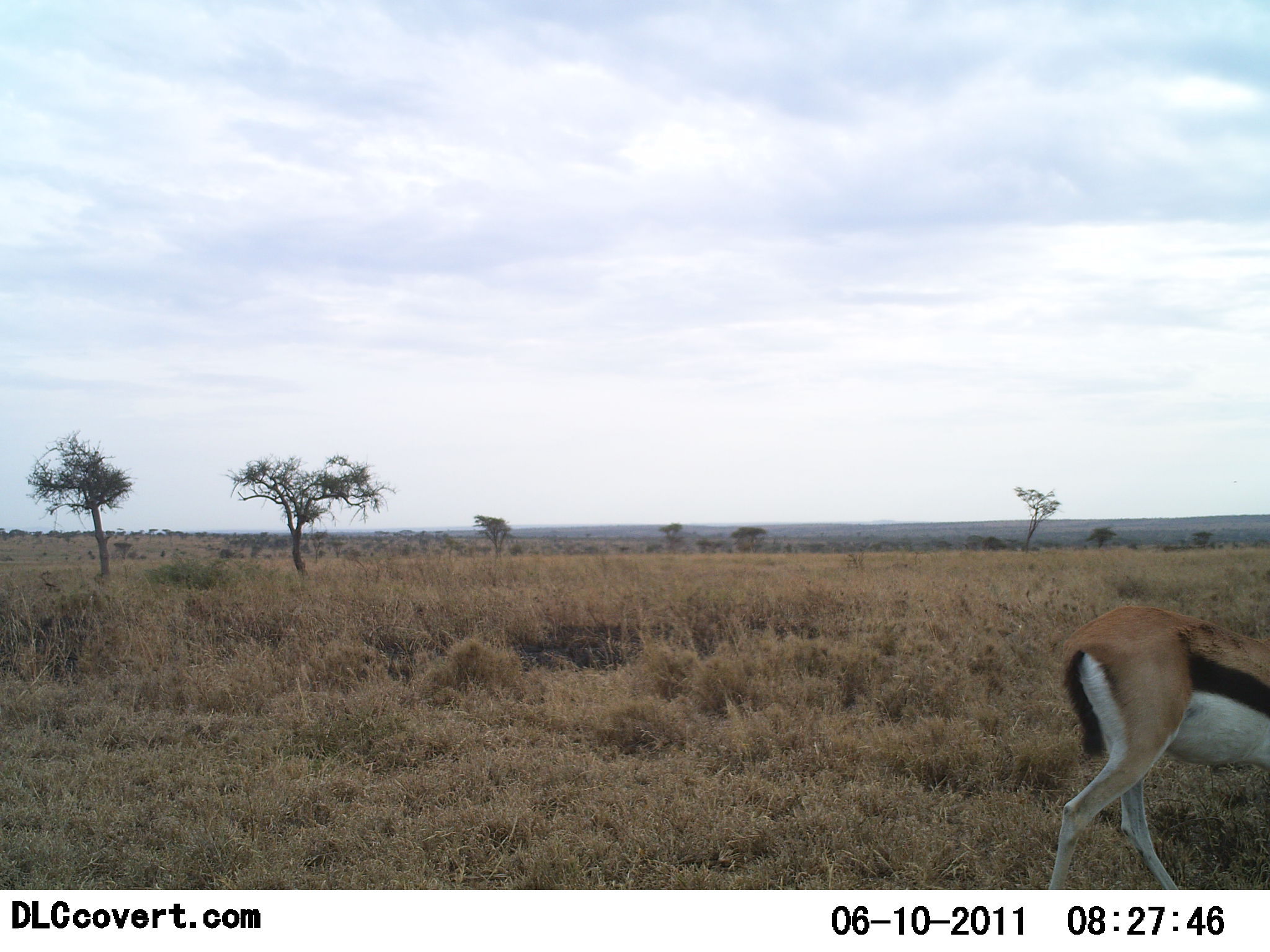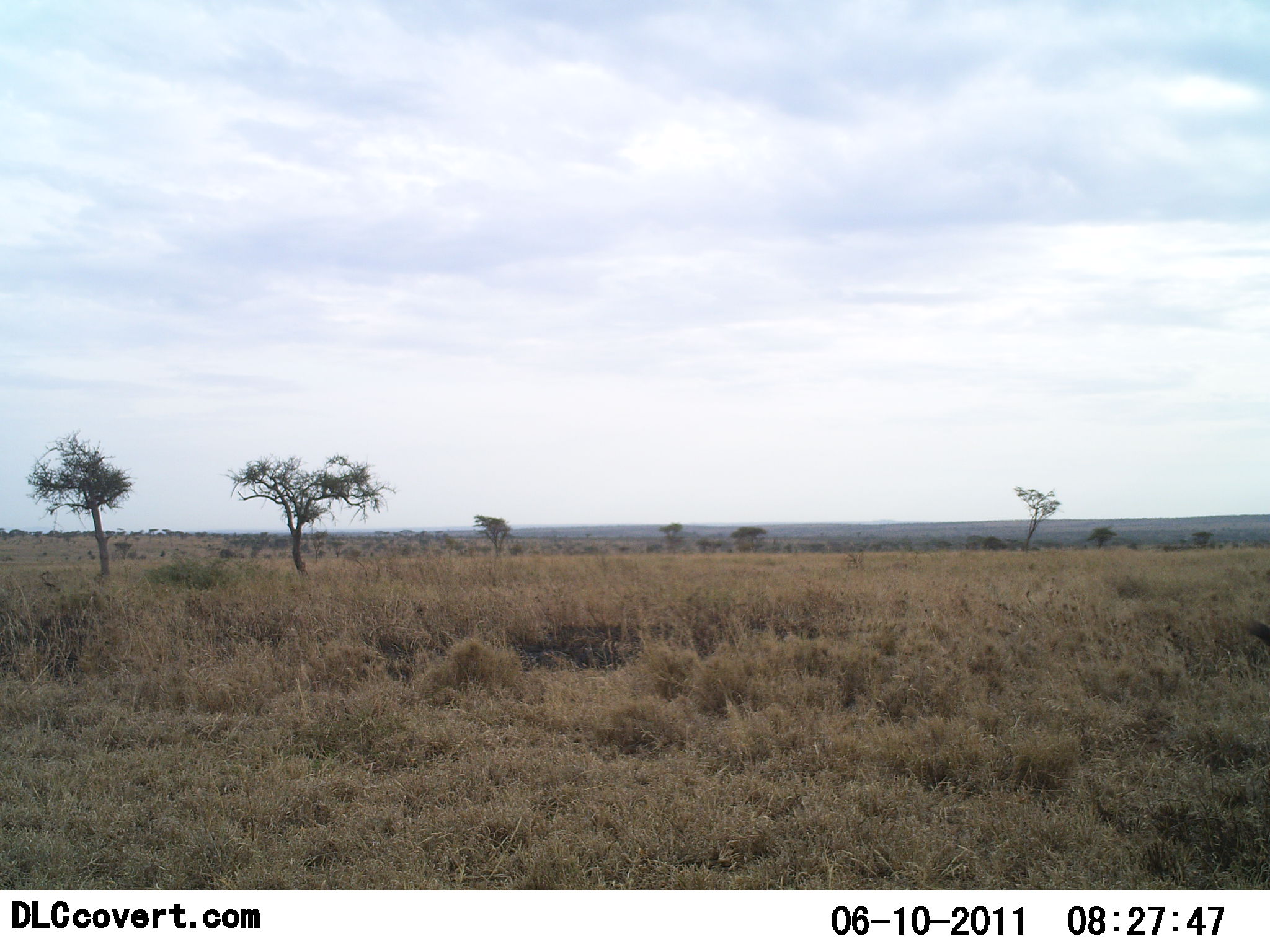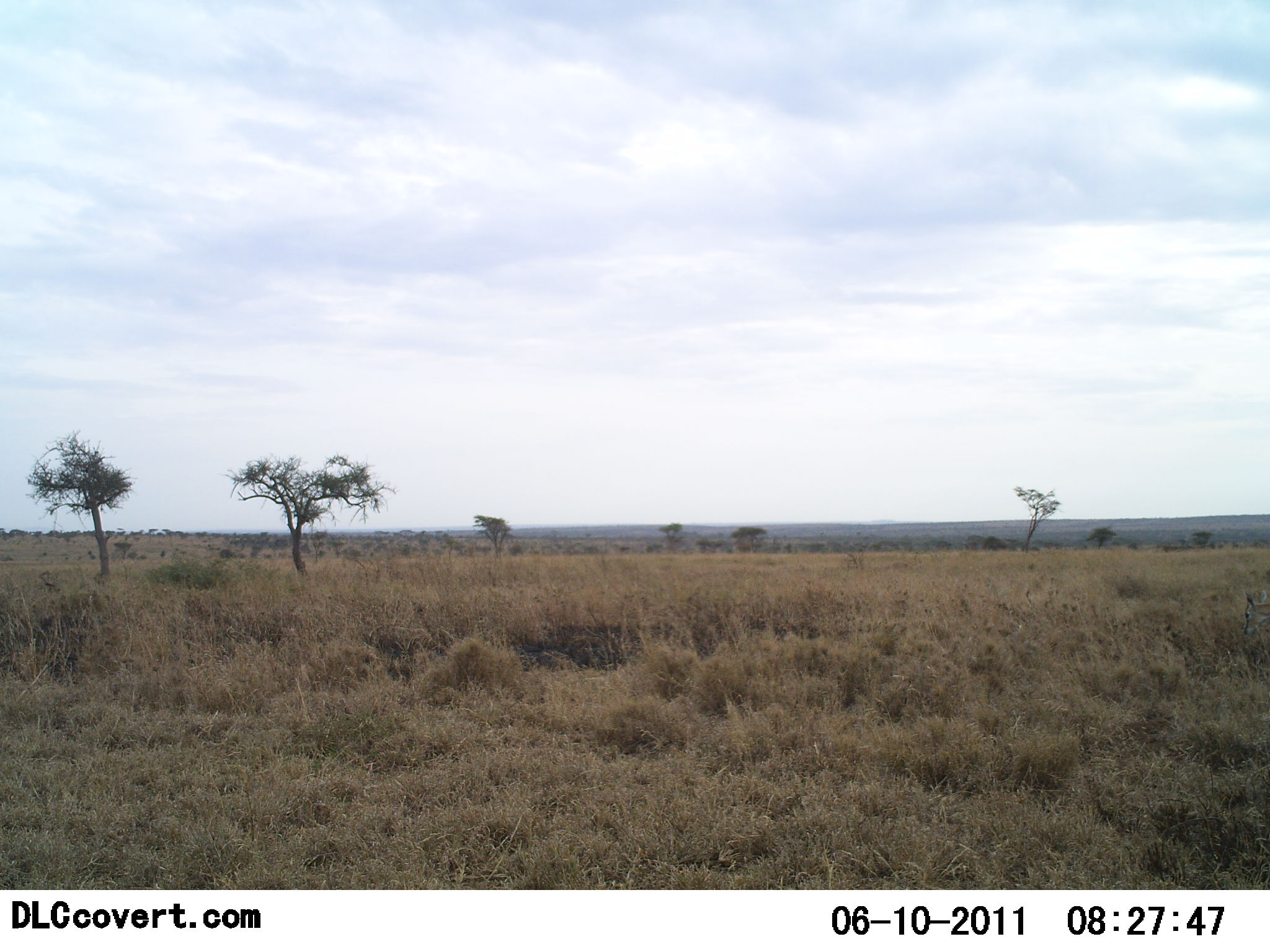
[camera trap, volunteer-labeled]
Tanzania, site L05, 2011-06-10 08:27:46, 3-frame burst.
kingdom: Animalia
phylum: Chordata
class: Mammalia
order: Artiodactyla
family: Bovidae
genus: Eudorcas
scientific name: Eudorcas thomsonii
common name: thomson's gazelle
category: gazellethomsons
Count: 1.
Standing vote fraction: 0%.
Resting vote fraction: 0%.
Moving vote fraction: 100%.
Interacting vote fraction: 0%.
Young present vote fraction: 0%.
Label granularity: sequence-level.